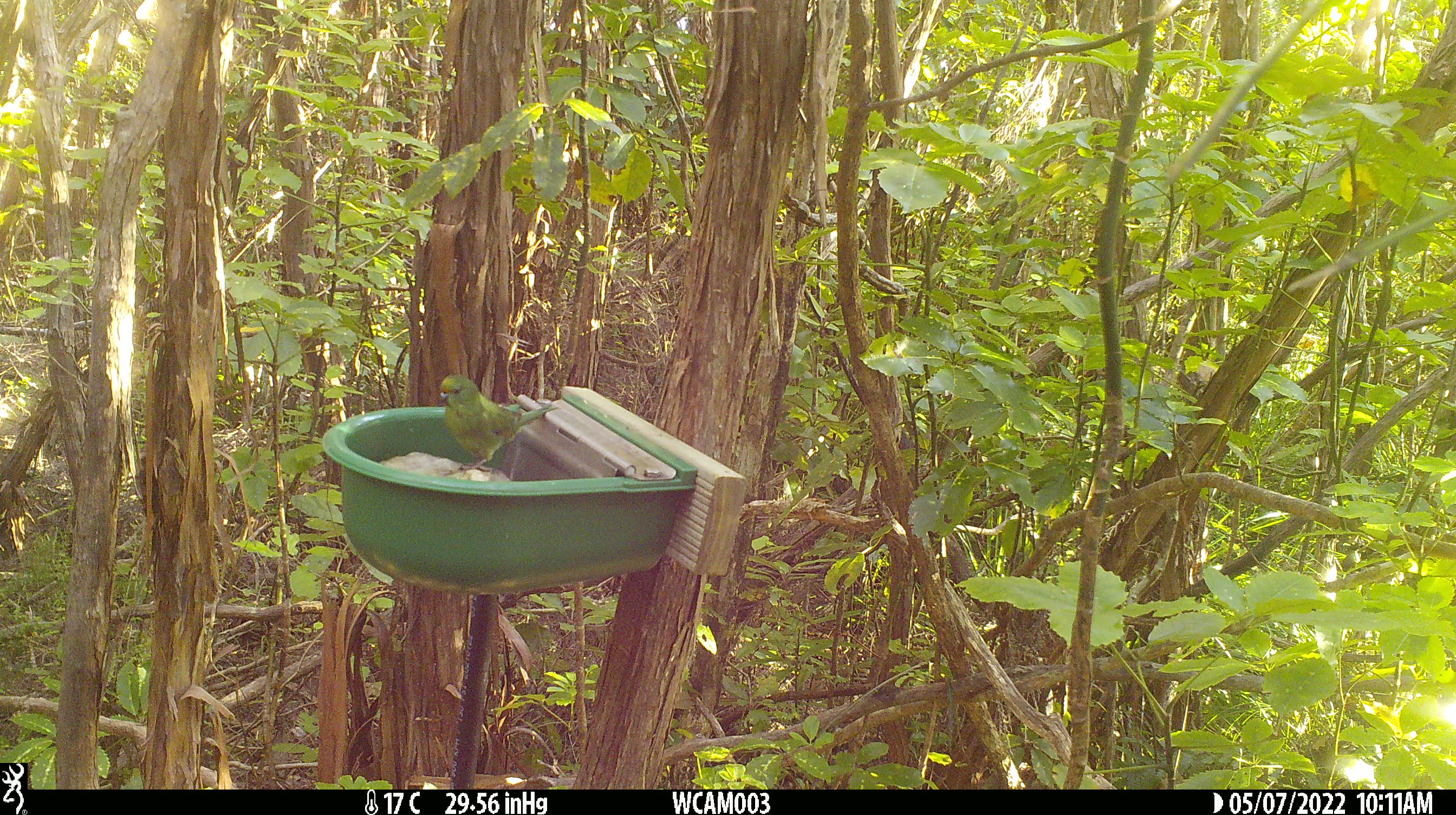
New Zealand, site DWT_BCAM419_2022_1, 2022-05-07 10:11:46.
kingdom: Animalia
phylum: Chordata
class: Aves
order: Psittaciformes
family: Psittaculidae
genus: Cyanoramphus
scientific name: Cyanoramphus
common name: parakeet